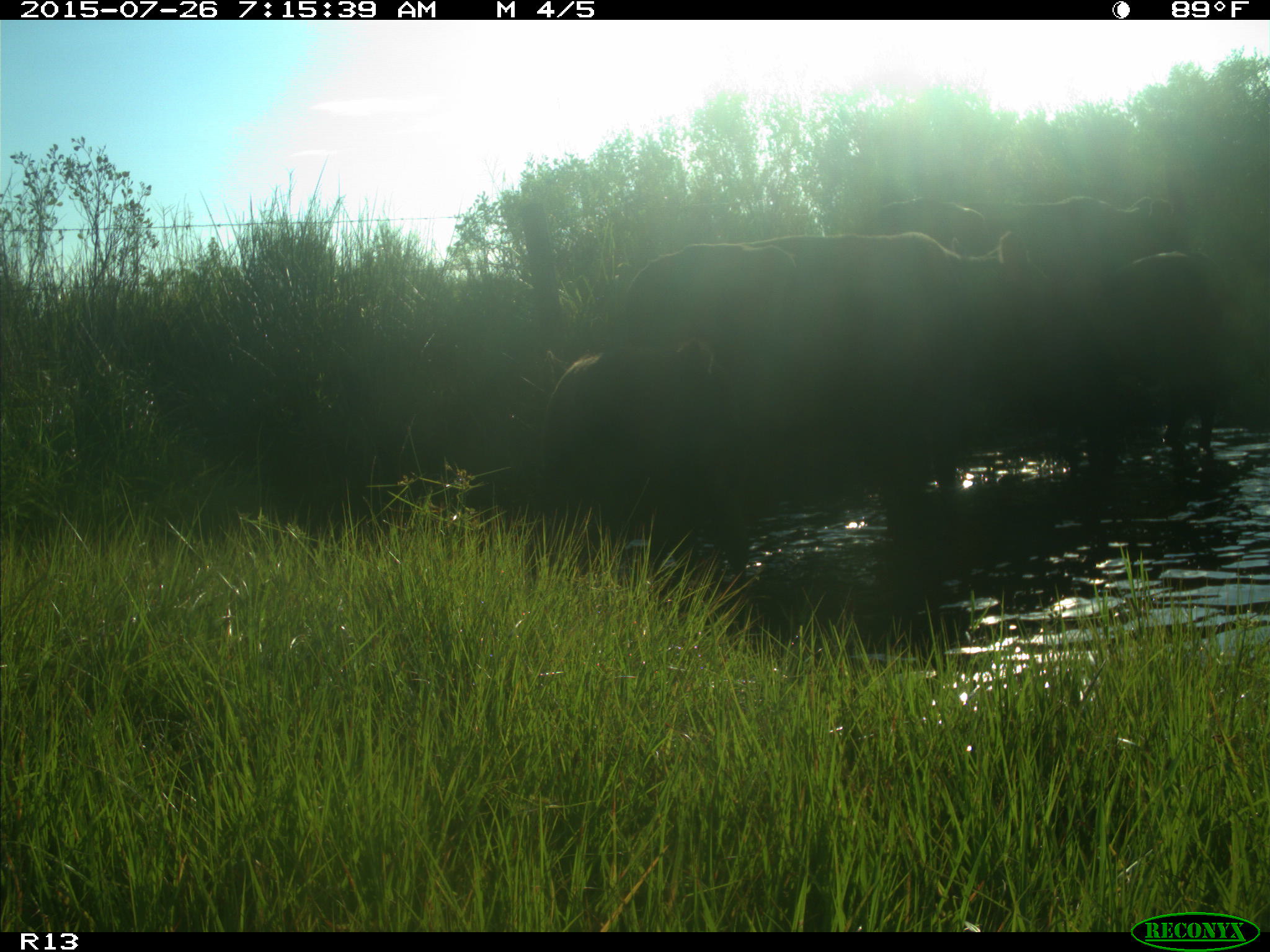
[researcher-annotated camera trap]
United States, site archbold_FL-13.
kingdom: Animalia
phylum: Chordata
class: Mammalia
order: Artiodactyla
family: Bovidae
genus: Bos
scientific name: Bos taurus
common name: domestic cow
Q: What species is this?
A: Bos taurus (domestic cow).